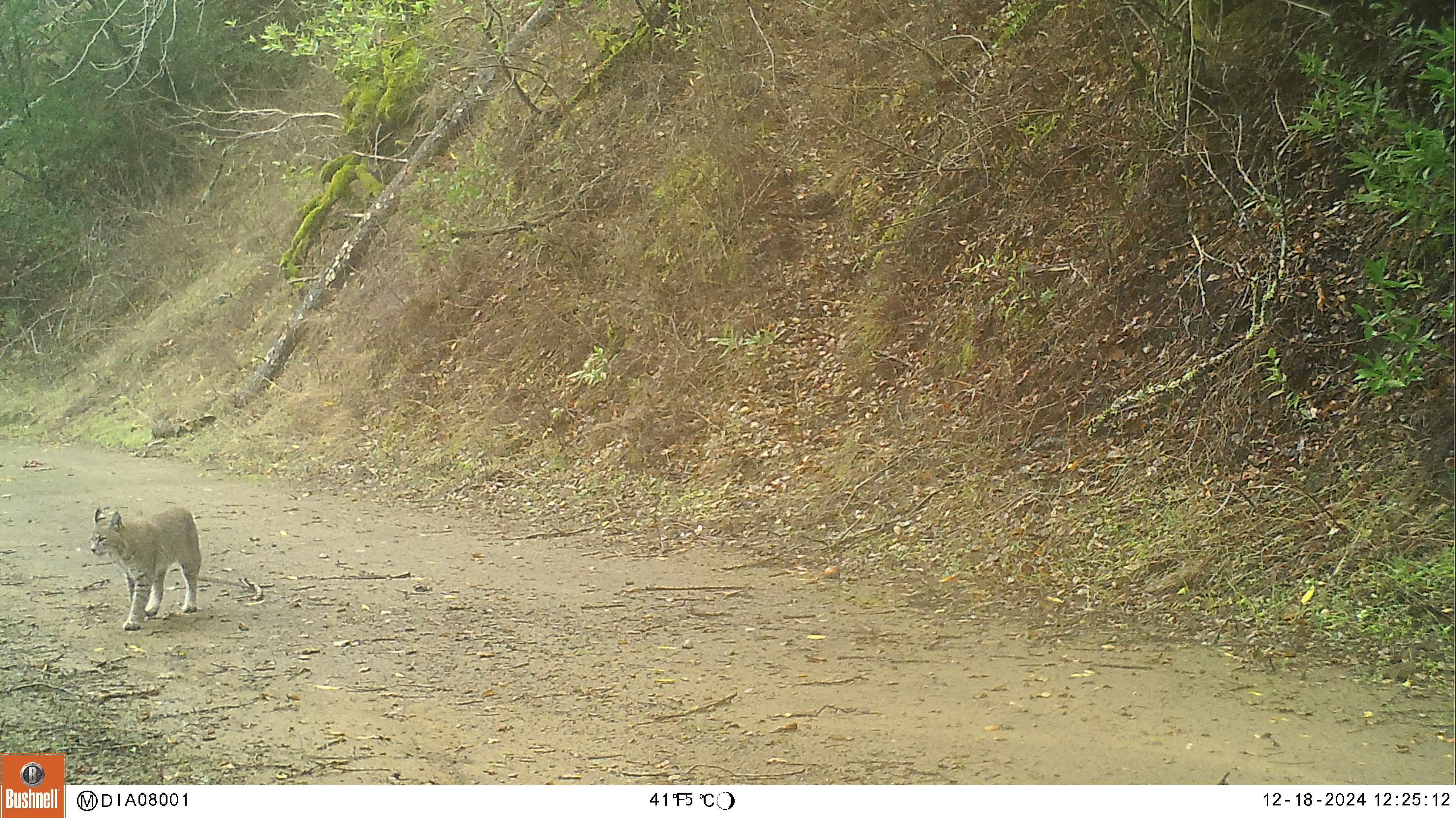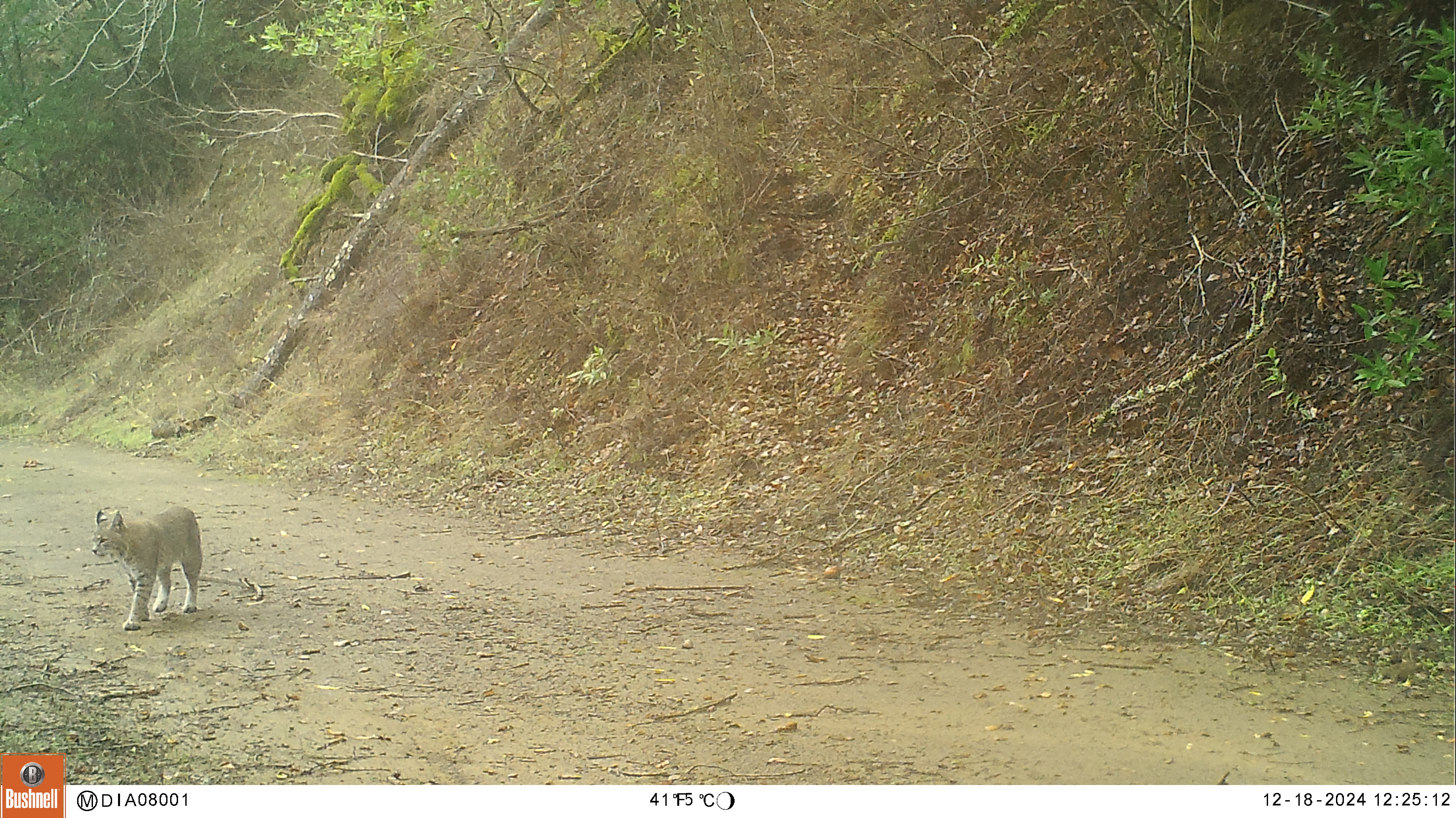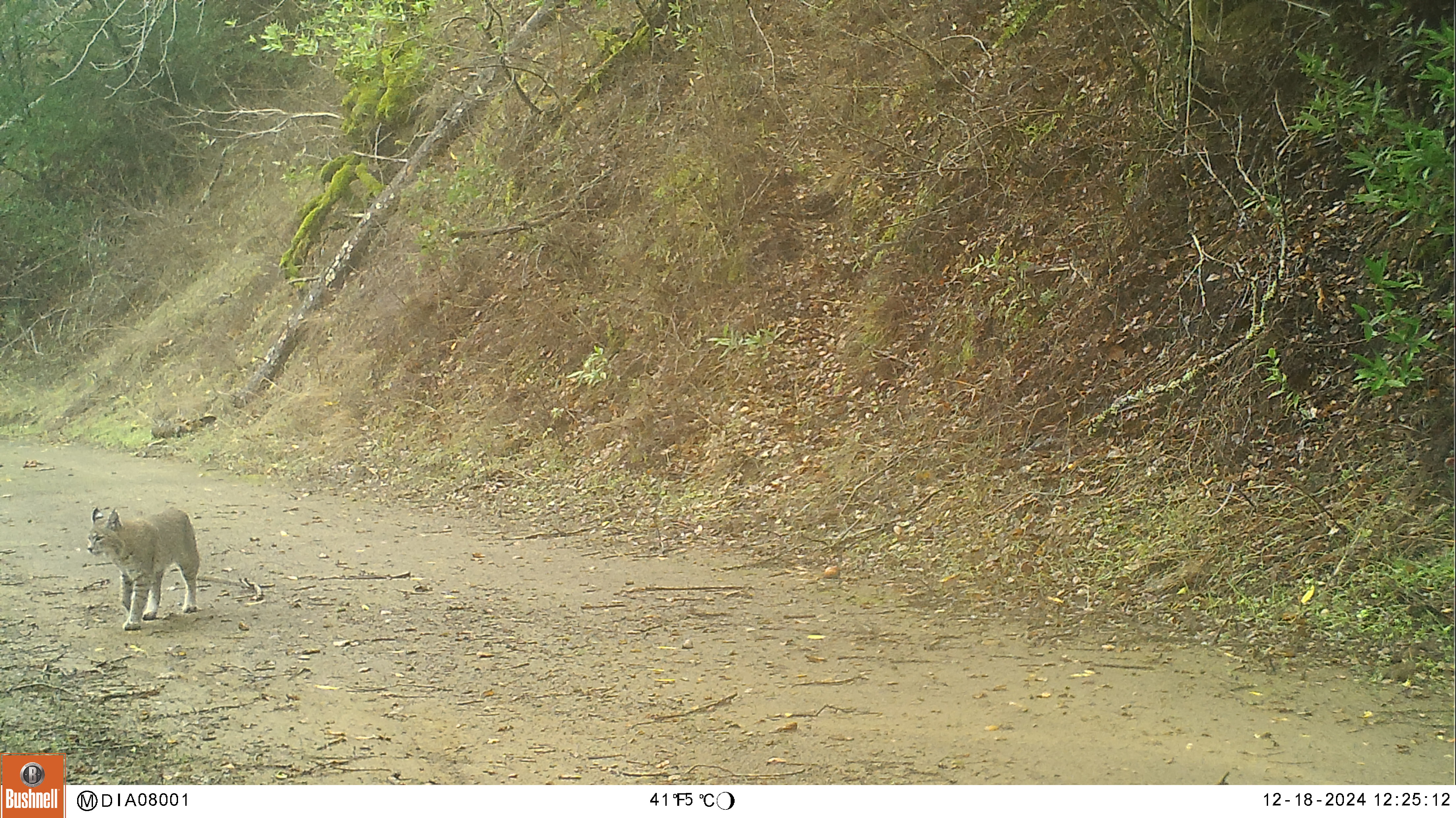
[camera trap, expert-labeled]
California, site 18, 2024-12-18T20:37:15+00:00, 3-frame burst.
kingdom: Animalia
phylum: Chordata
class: Mammalia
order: Carnivora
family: Felidae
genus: Lynx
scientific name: Lynx rufus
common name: bobcat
Bobcat (Lynx rufus).